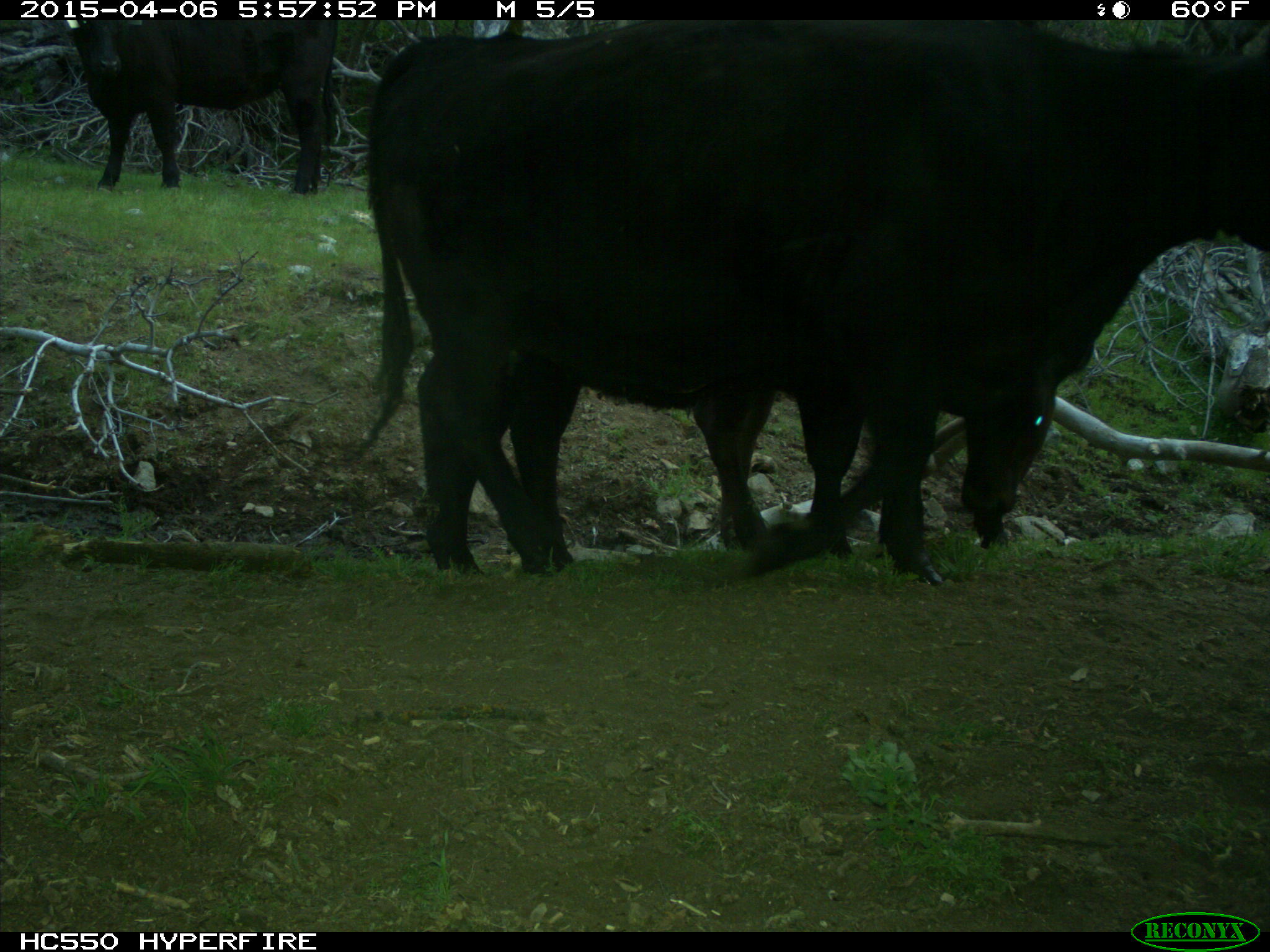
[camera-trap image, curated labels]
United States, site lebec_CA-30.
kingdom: Animalia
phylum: Chordata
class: Mammalia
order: Artiodactyla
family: Bovidae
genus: Bos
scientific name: Bos taurus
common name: domestic cow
Bos taurus (domestic cow).